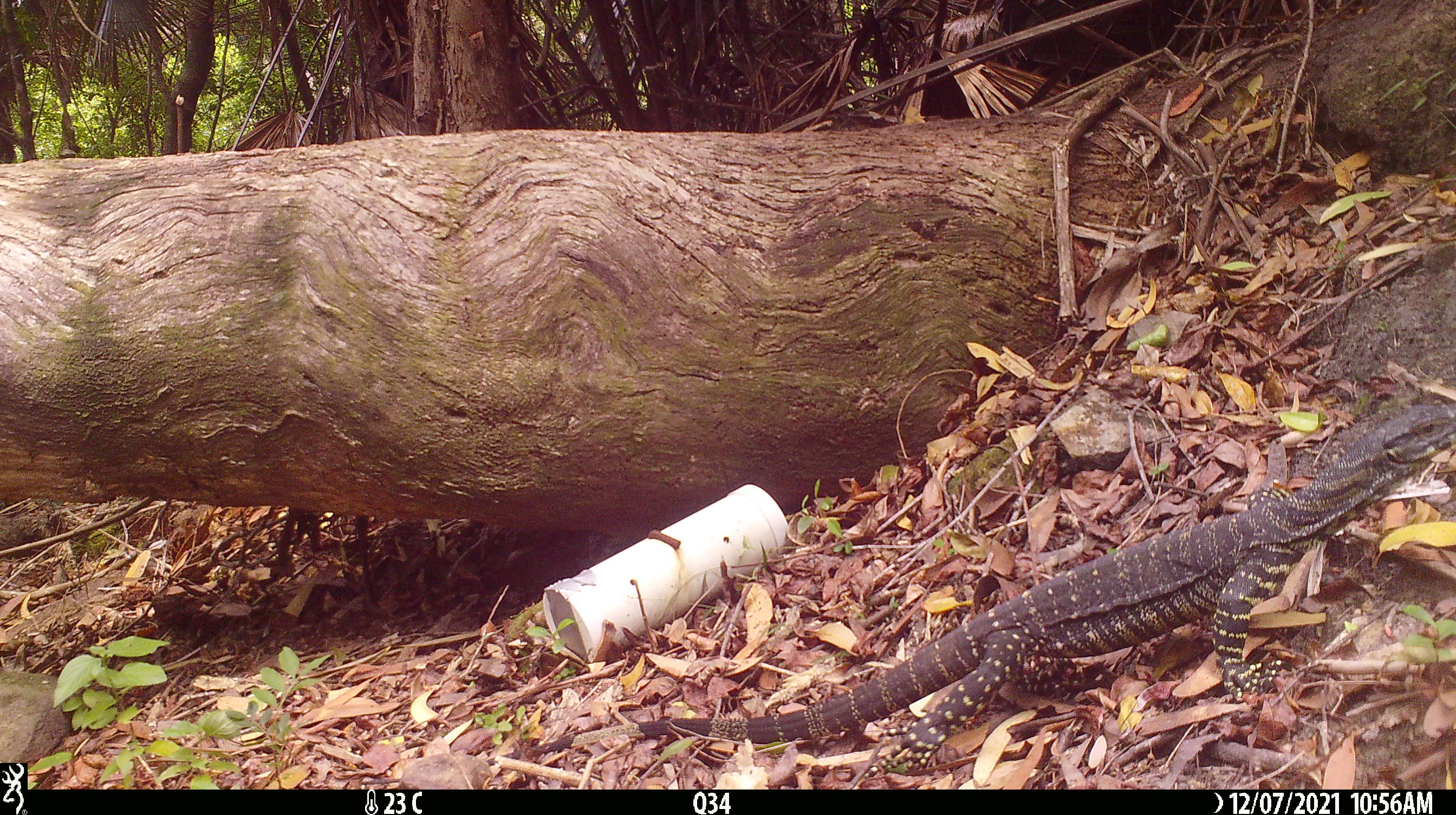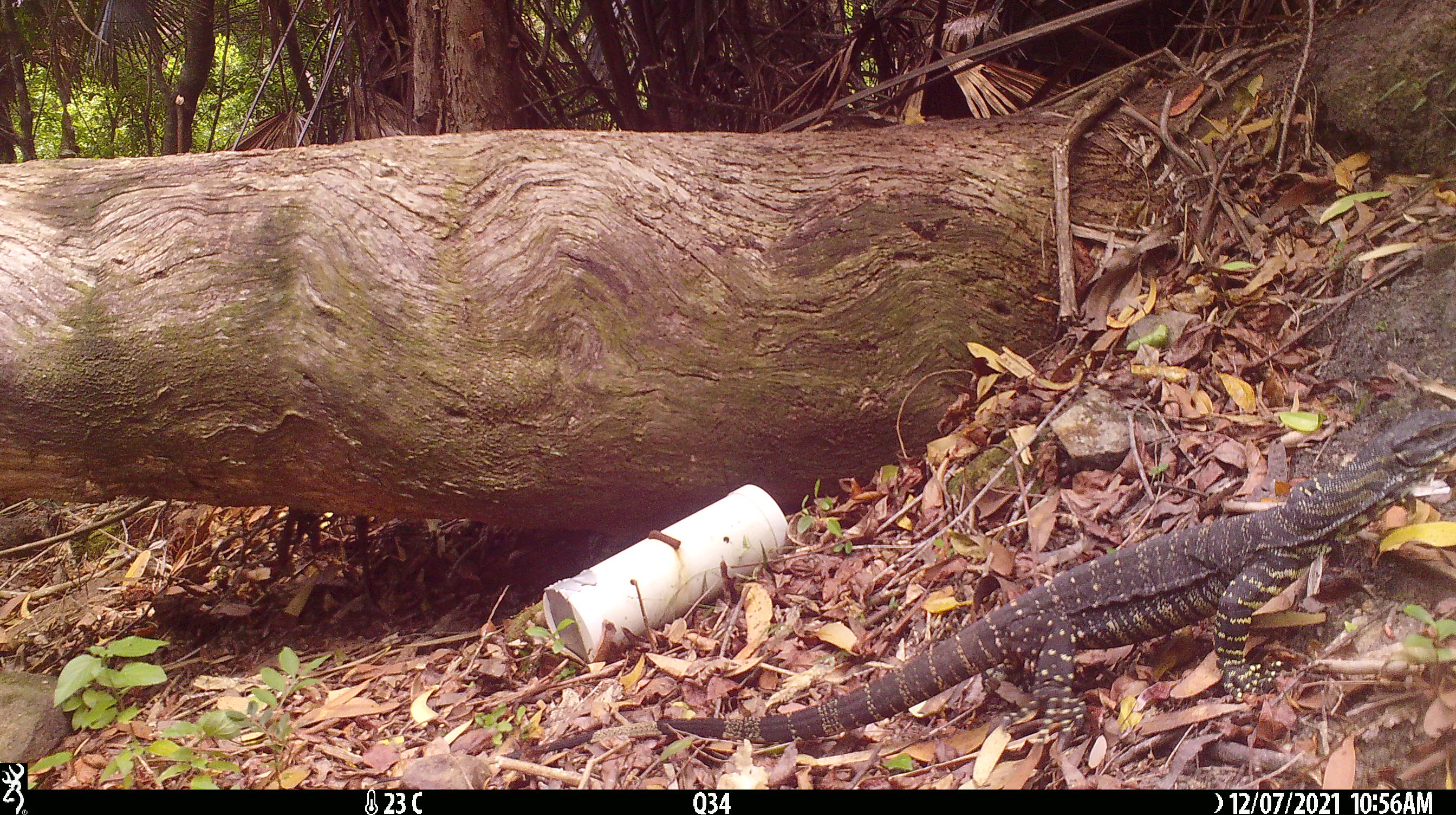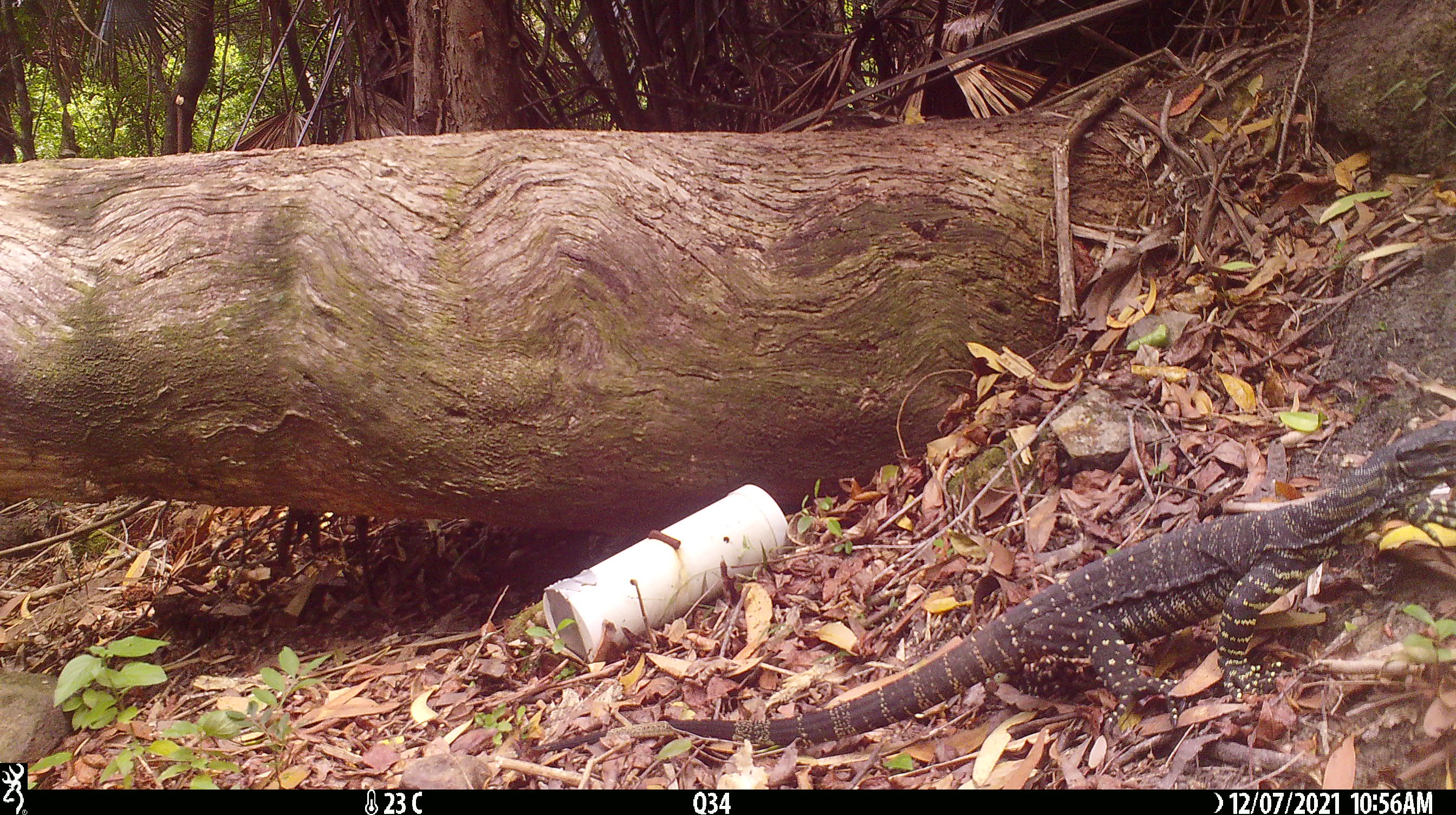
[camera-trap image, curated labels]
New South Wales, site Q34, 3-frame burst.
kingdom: Animalia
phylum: Chordata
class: Reptilia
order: Squamata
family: Varanidae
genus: Varanus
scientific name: Varanus varius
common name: lace monitor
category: goanna